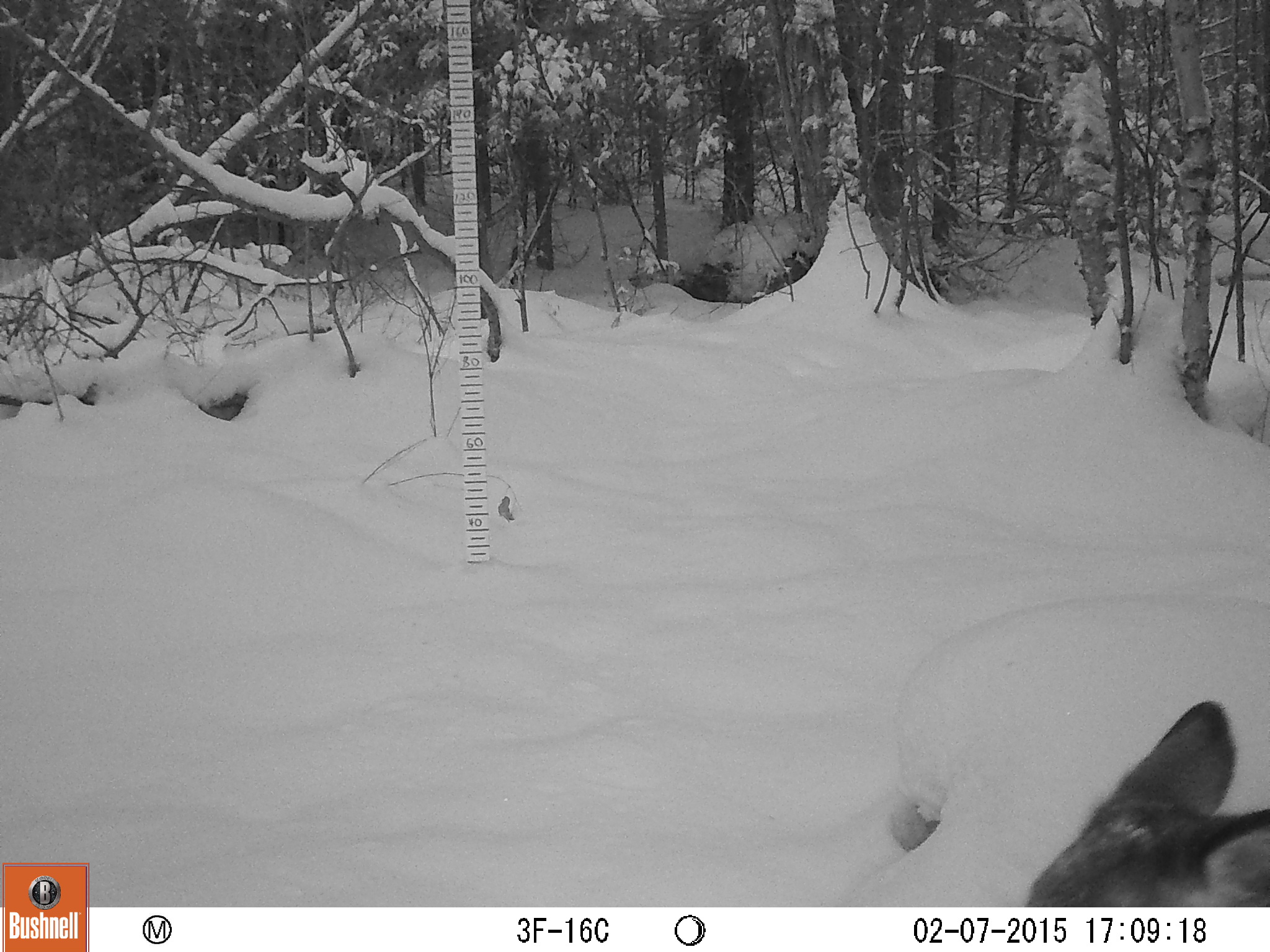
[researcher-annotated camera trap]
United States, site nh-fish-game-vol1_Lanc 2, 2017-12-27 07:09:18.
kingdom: Animalia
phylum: Chordata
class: Mammalia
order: Artiodactyla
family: Cervidae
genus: Odocoileus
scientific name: Odocoileus virginianus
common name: white-tailed deer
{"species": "white-tailed deer (Odocoileus virginianus)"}